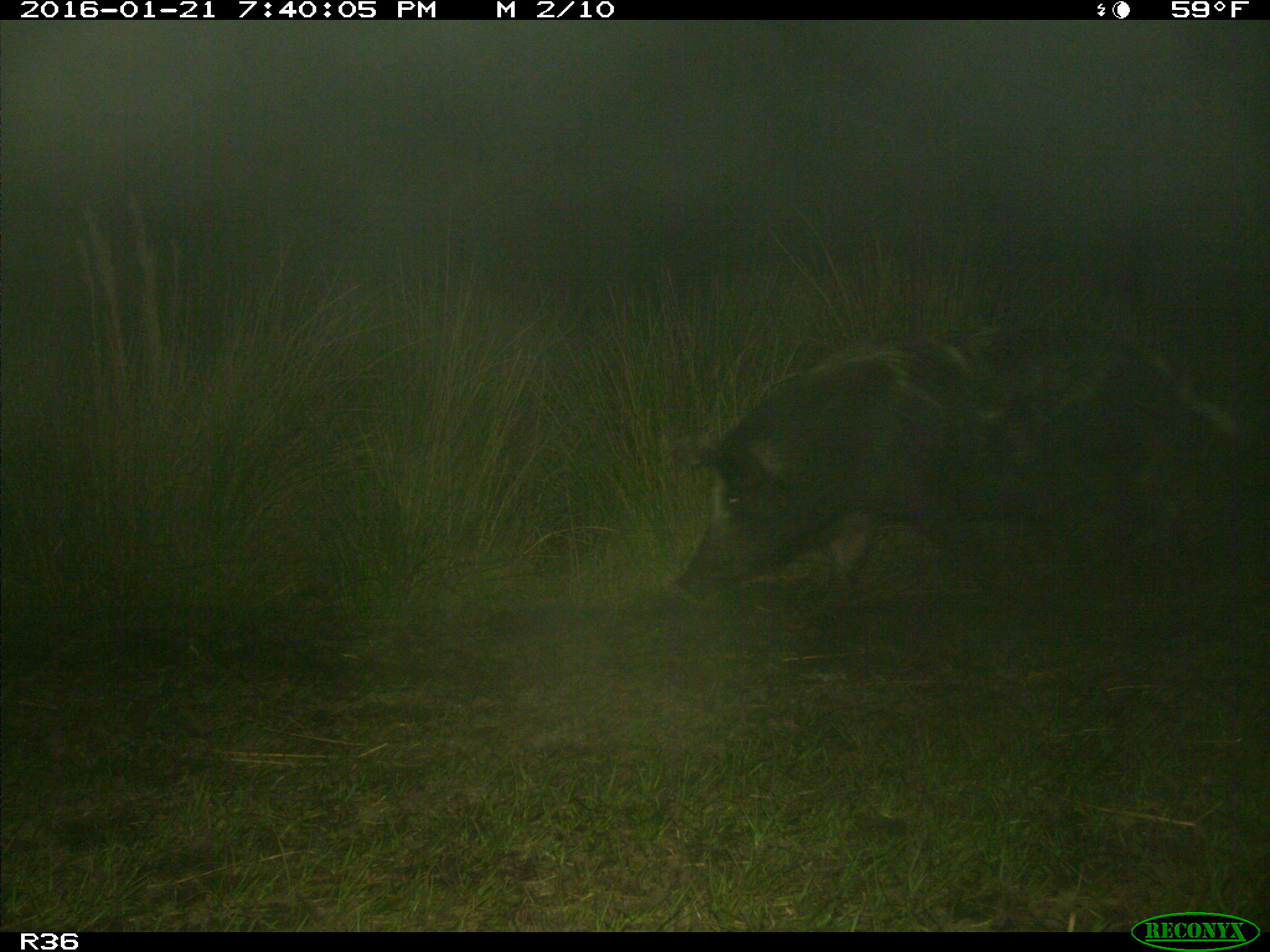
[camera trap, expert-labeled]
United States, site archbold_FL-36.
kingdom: Animalia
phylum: Chordata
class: Mammalia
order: Artiodactyla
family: Suidae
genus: Sus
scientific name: Sus scrofa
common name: wild boar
Sus scrofa (wild boar).